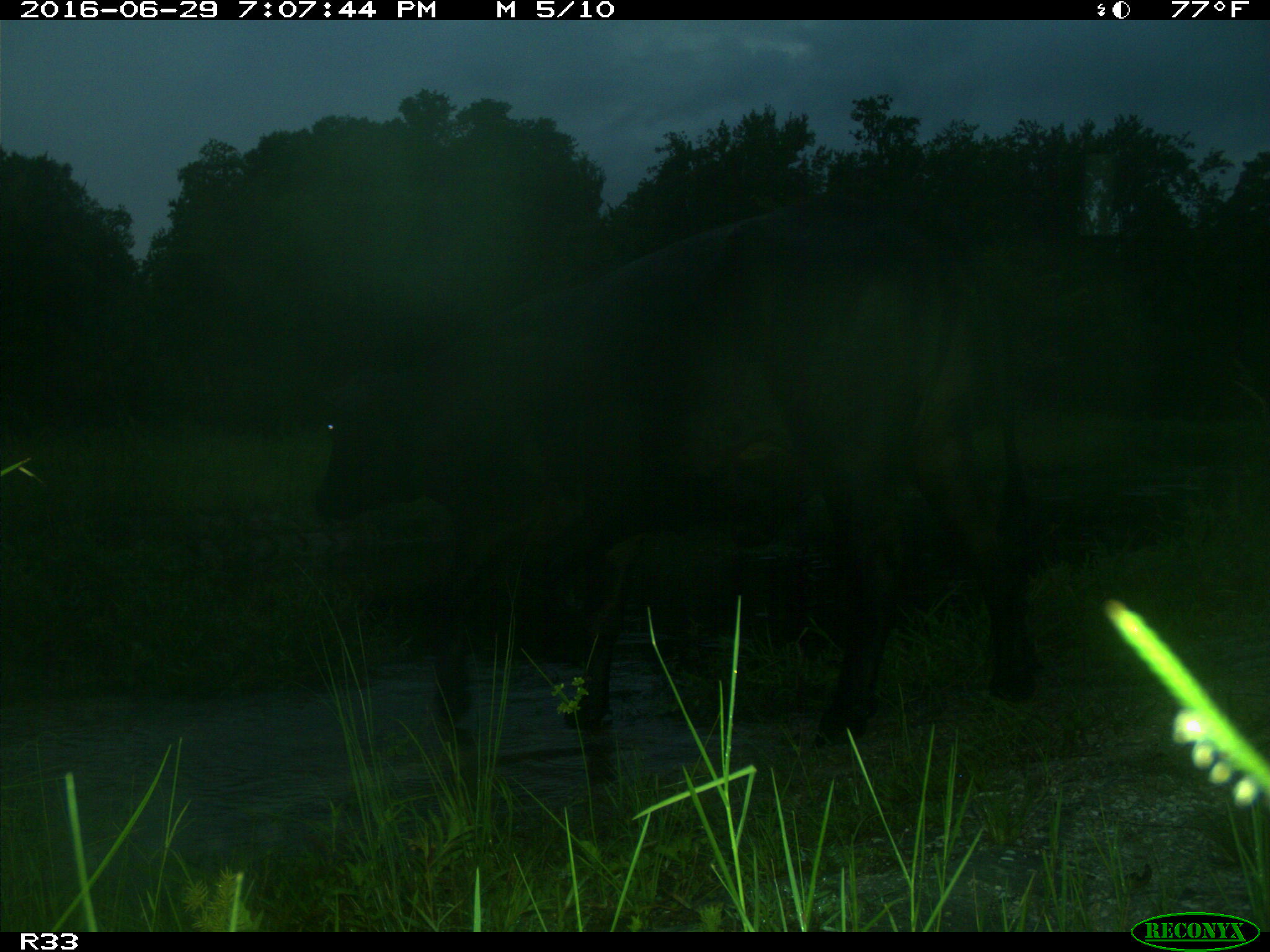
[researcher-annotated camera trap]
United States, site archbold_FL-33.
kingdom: Animalia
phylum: Chordata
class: Mammalia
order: Artiodactyla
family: Bovidae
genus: Bos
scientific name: Bos taurus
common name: domestic cow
Bos taurus (domestic cow).